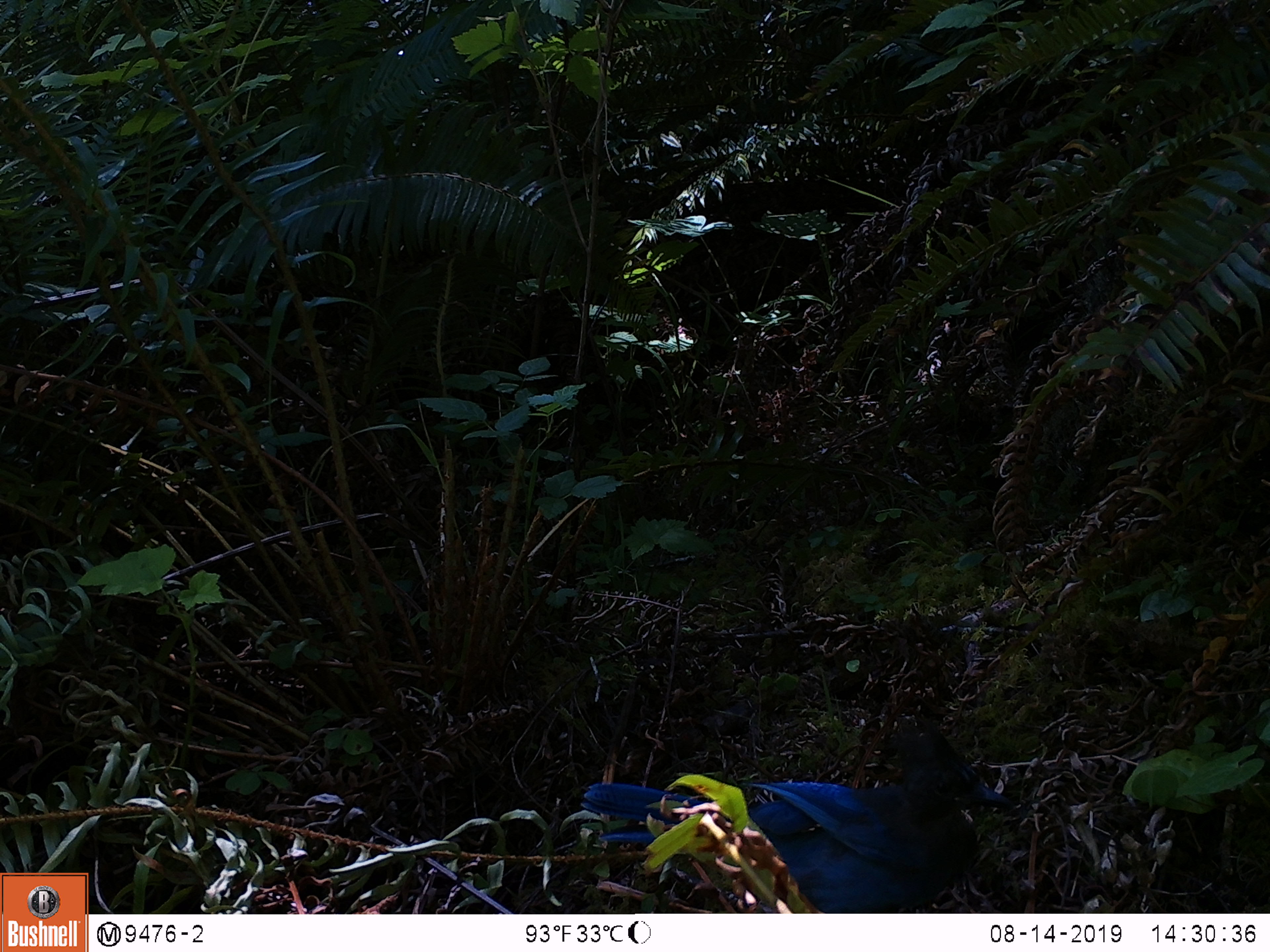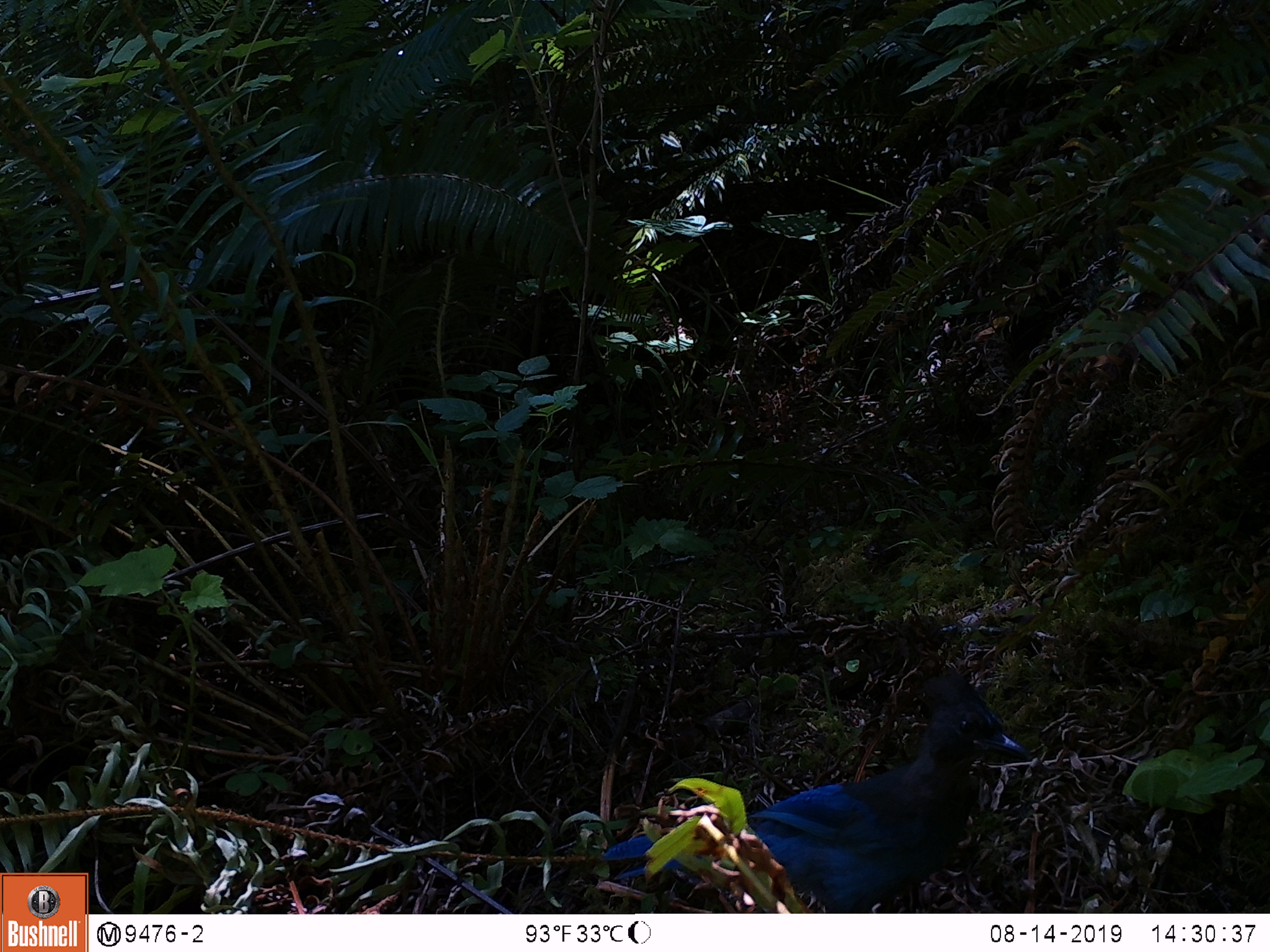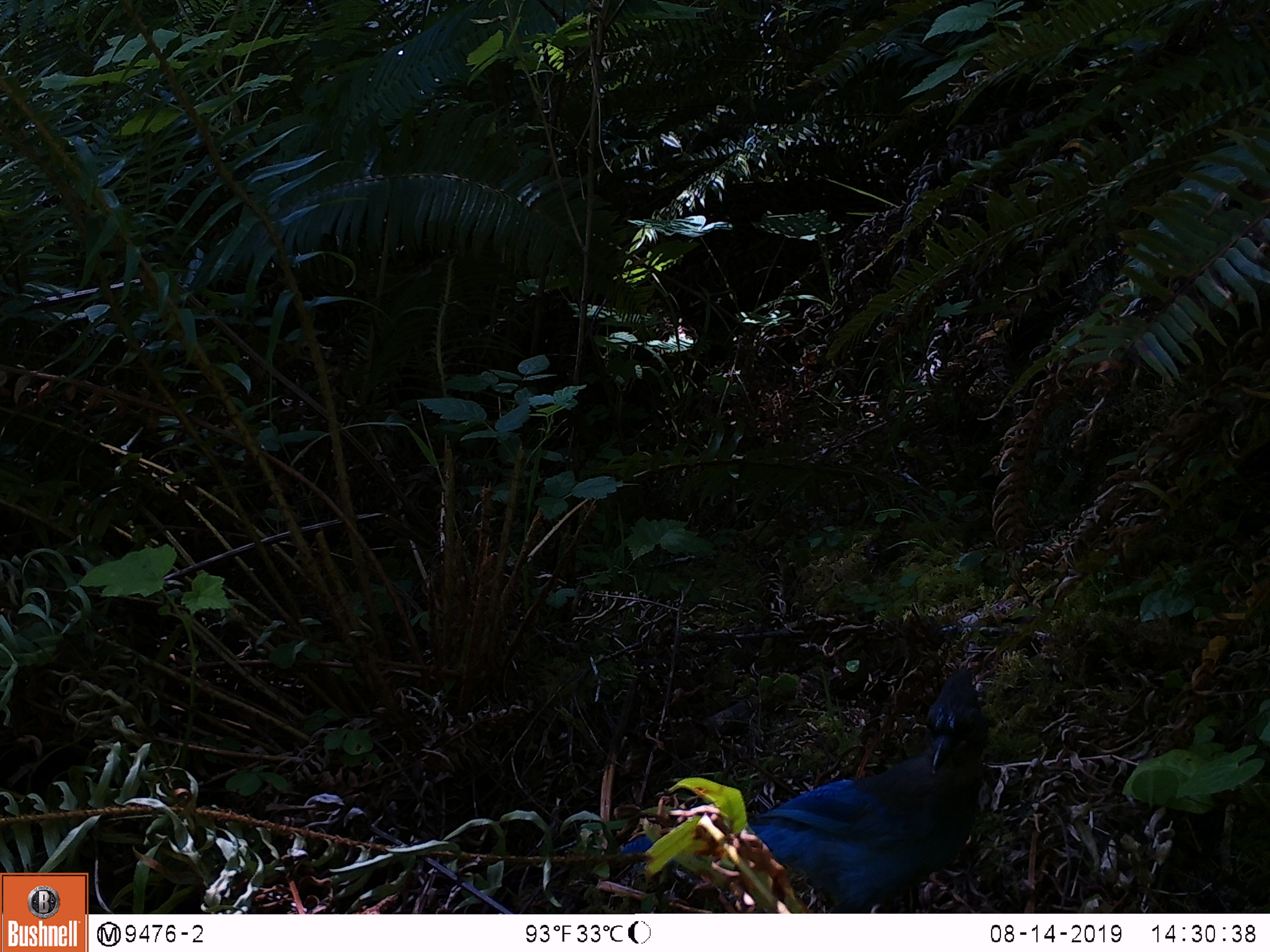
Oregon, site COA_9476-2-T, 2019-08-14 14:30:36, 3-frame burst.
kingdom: Animalia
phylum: Chordata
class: Aves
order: Passeriformes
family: Corvidae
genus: Cyanocitta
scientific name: Cyanocitta stelleri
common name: steller's jay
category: stellers jay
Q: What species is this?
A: Stellers jay (steller's jay) (Cyanocitta stelleri).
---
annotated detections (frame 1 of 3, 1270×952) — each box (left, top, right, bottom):
stellers jay: (579, 730, 1011, 911)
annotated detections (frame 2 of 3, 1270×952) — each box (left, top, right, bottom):
stellers jay: (597, 666, 1034, 906)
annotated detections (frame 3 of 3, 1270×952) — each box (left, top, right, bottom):
stellers jay: (621, 662, 990, 909)